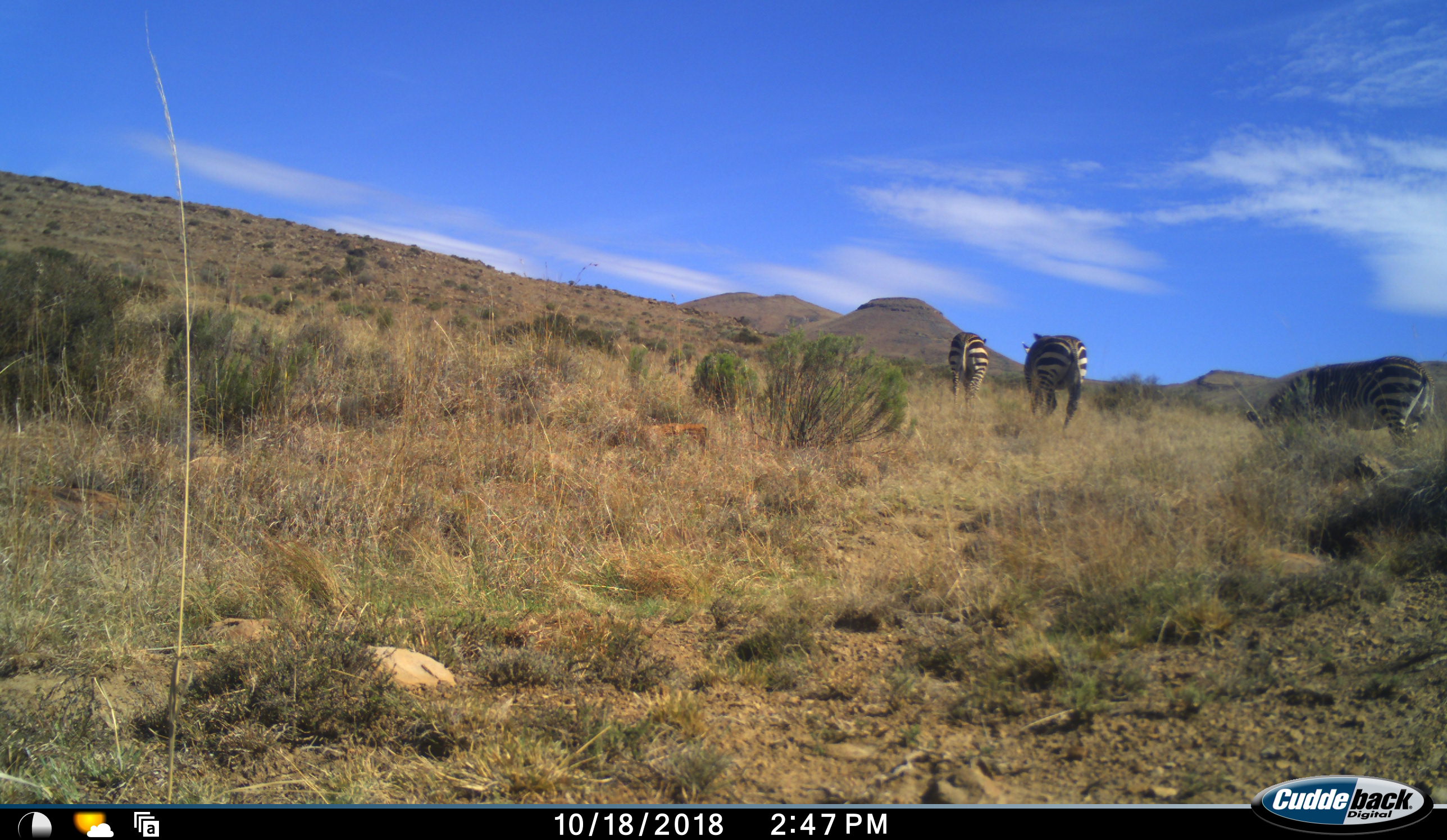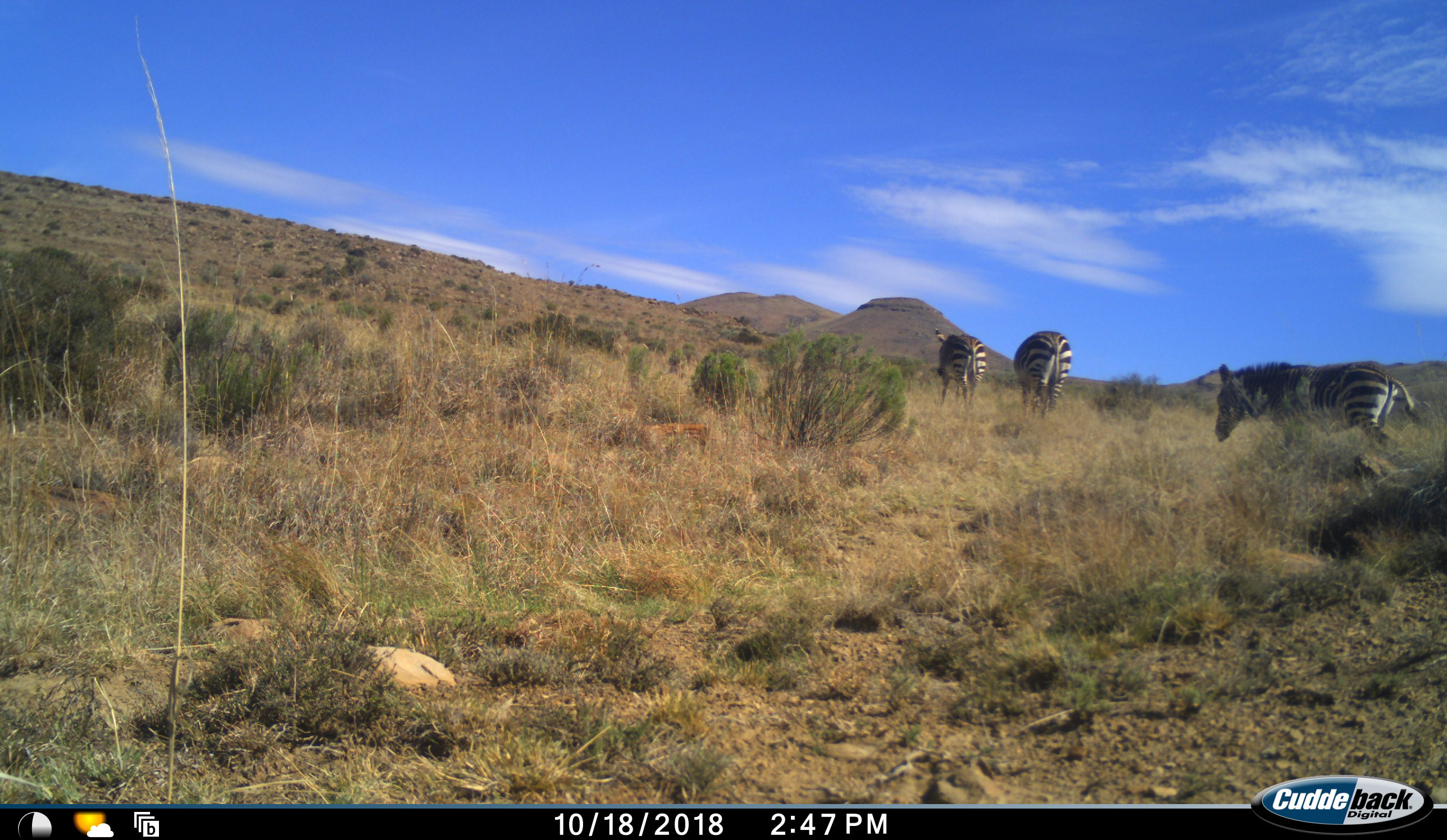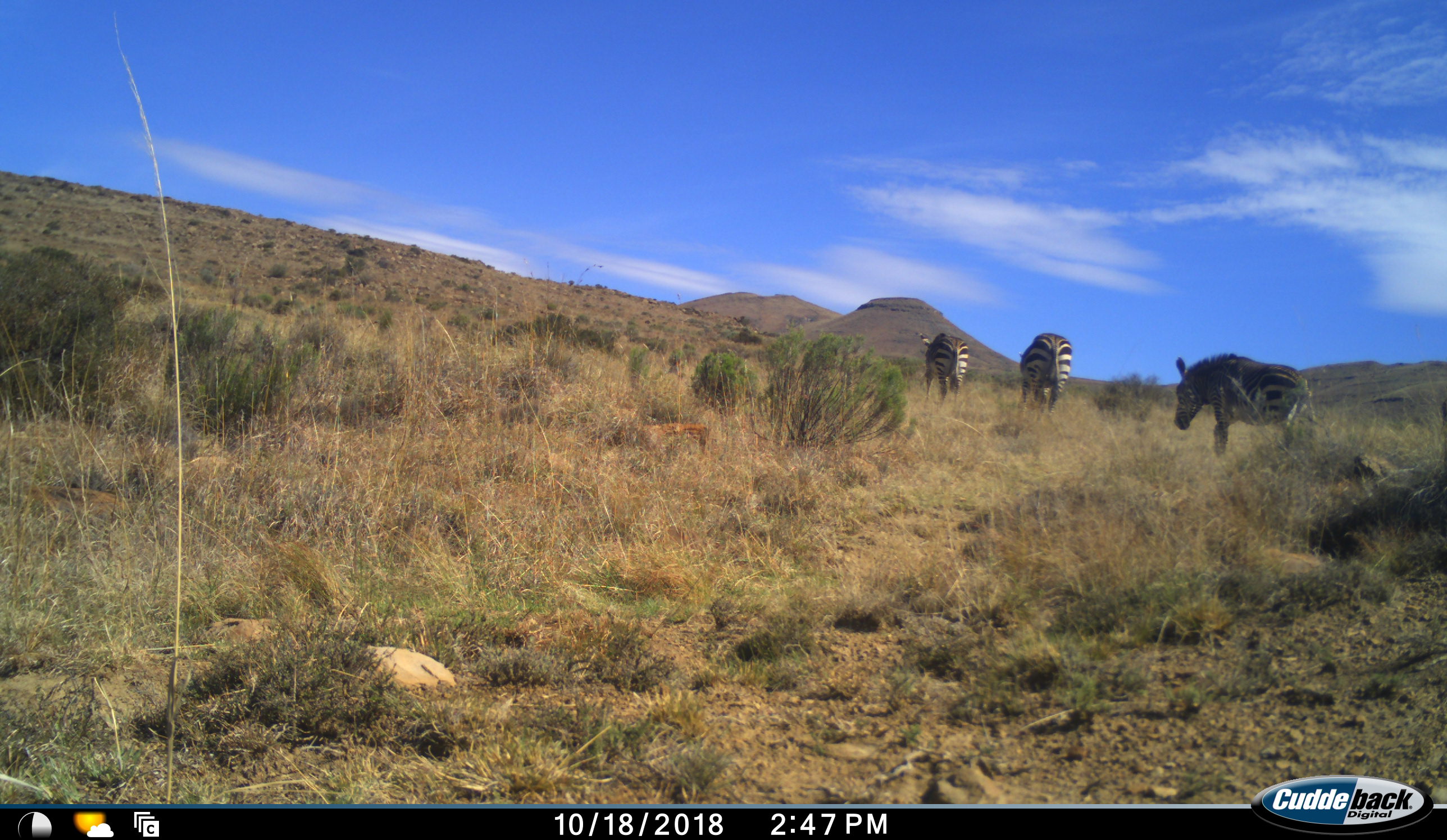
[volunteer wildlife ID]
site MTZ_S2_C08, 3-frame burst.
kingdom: Animalia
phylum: Chordata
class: Mammalia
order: Perissodactyla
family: Equidae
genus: Equus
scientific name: Equus zebra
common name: mountain zebra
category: zebramountain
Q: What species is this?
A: Zebramountain (mountain zebra) (Equus zebra).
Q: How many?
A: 3.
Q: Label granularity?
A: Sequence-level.